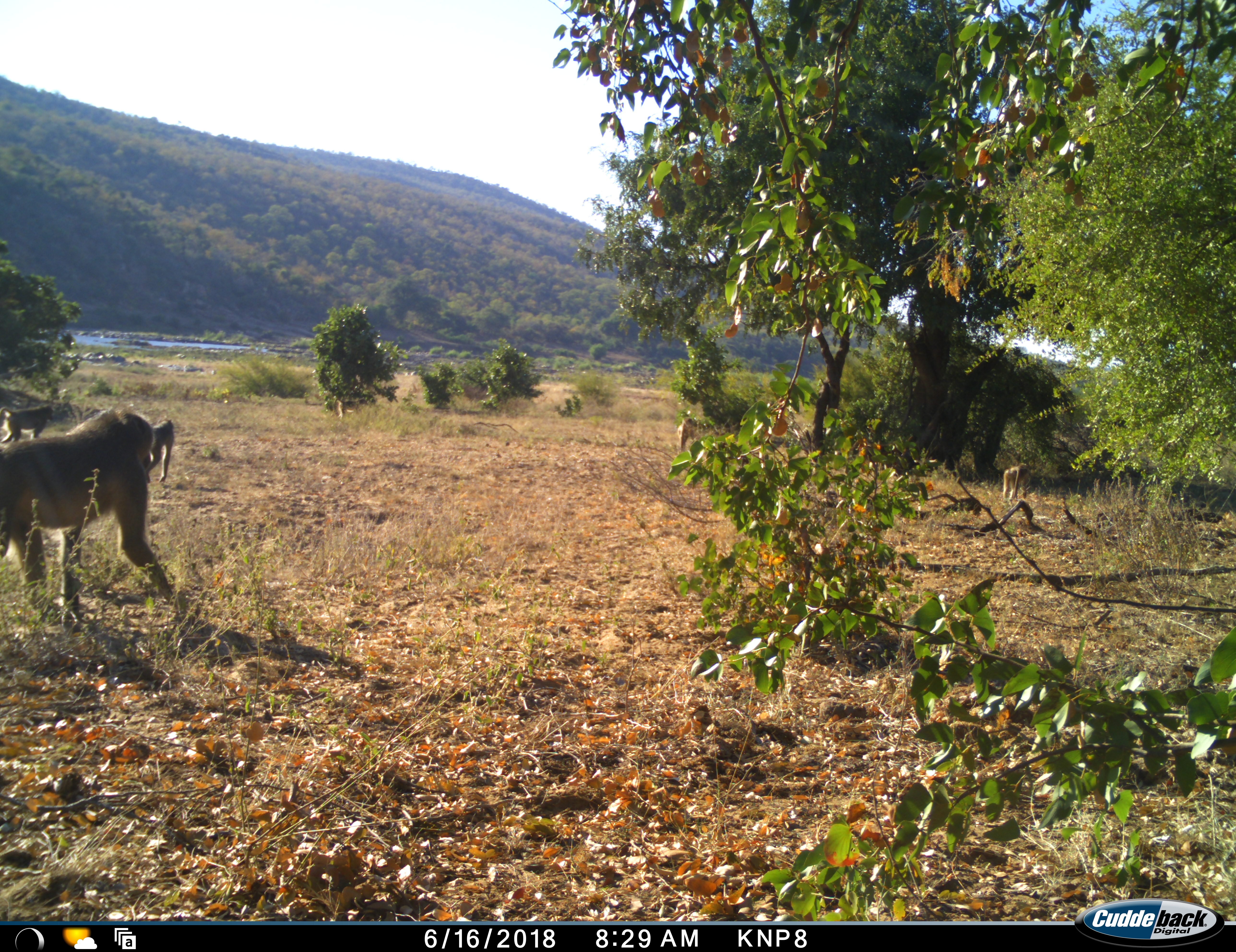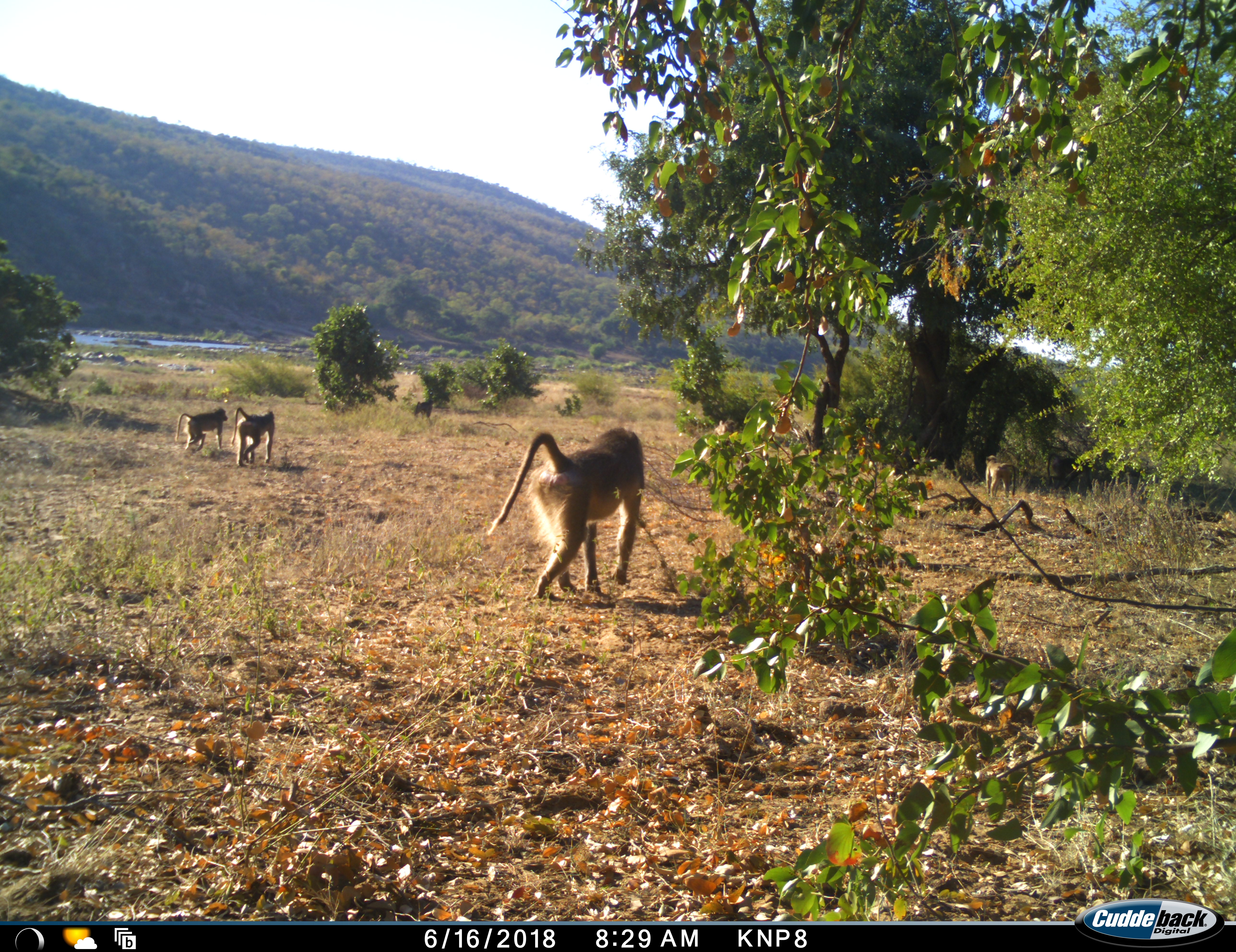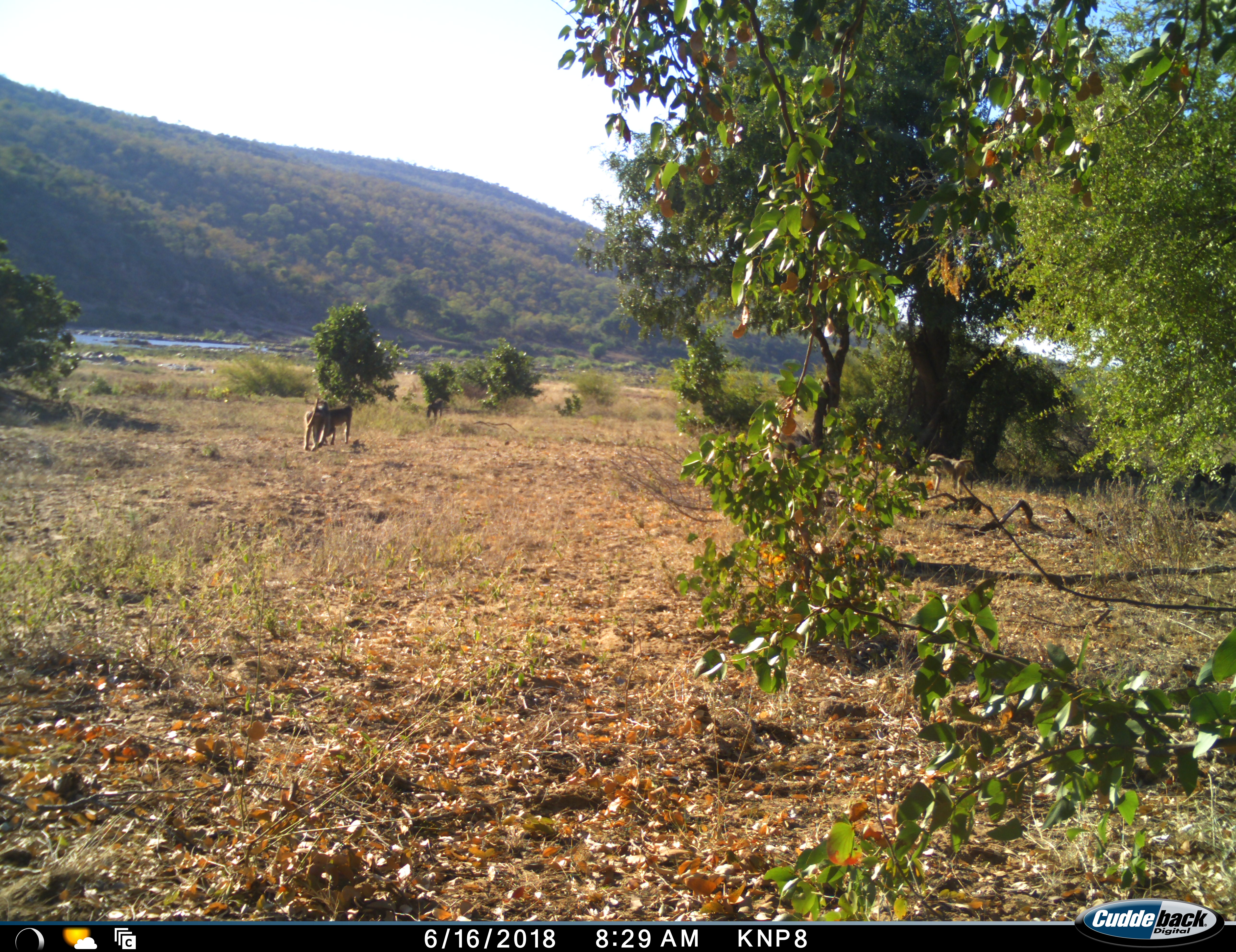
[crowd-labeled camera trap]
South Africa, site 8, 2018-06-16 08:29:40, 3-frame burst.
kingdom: Animalia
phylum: Chordata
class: Mammalia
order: Primates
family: Cercopithecidae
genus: Papio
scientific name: Papio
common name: baboon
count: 5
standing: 10%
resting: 0%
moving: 100%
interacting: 0%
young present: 20%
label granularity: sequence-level